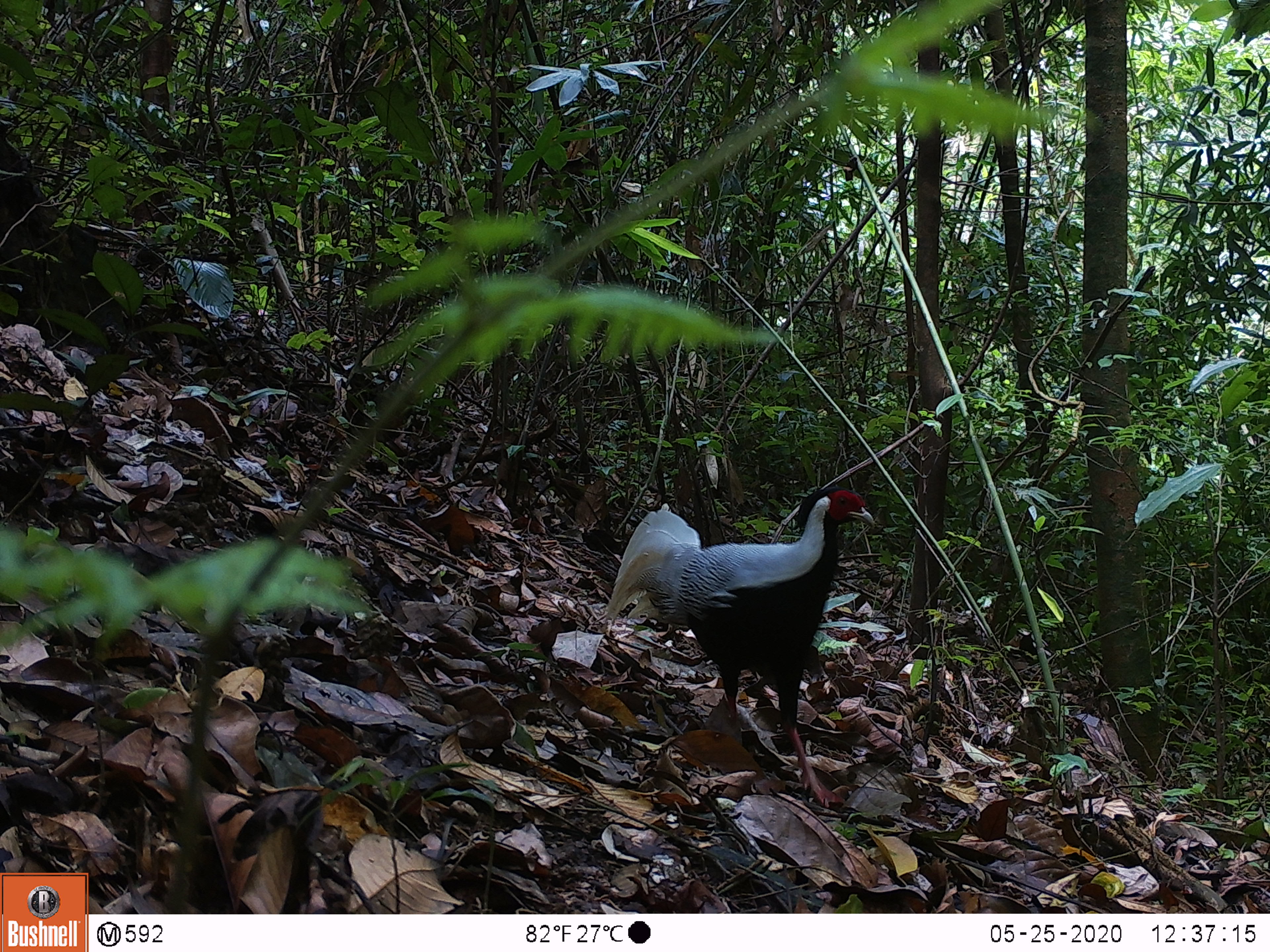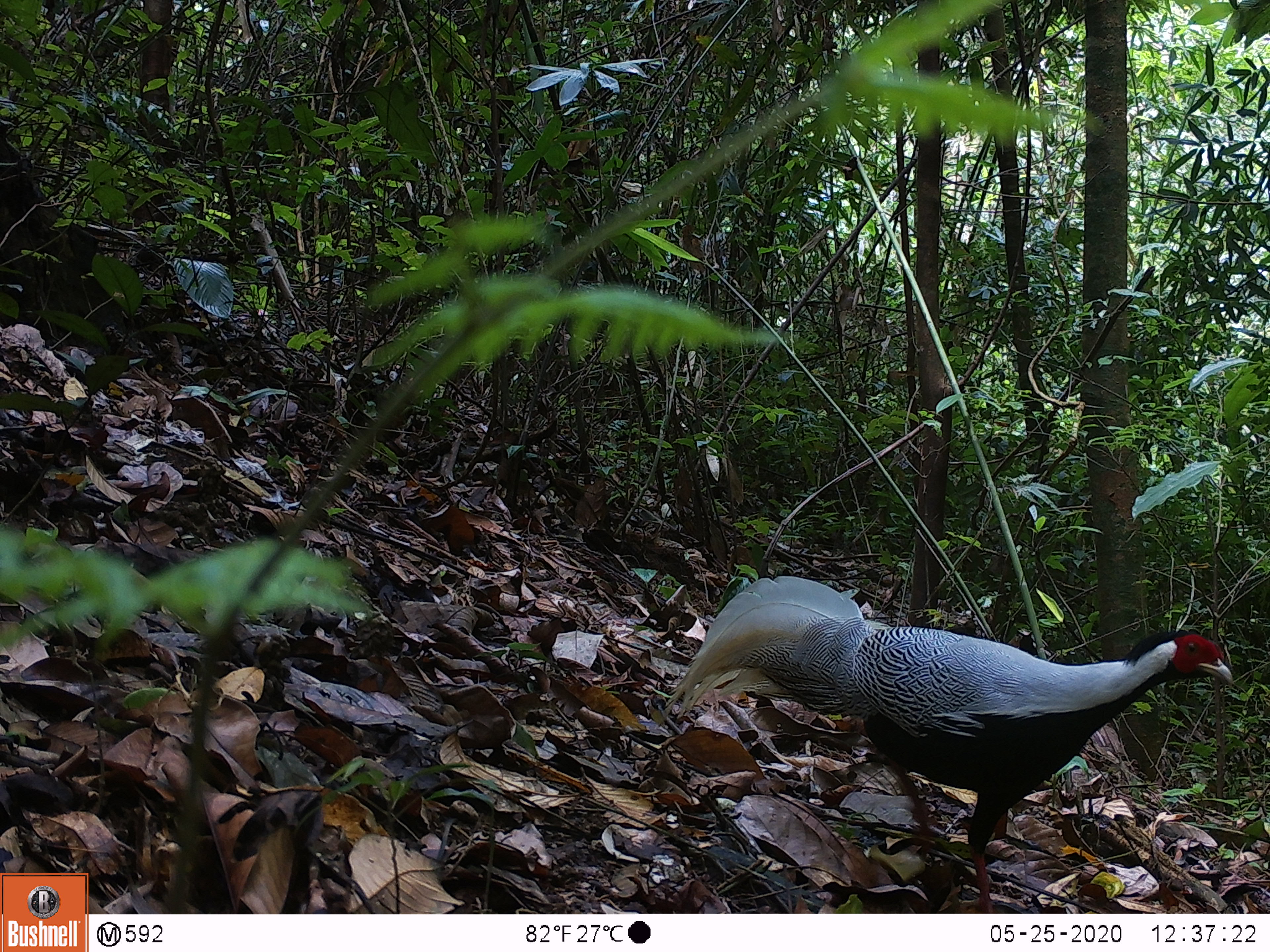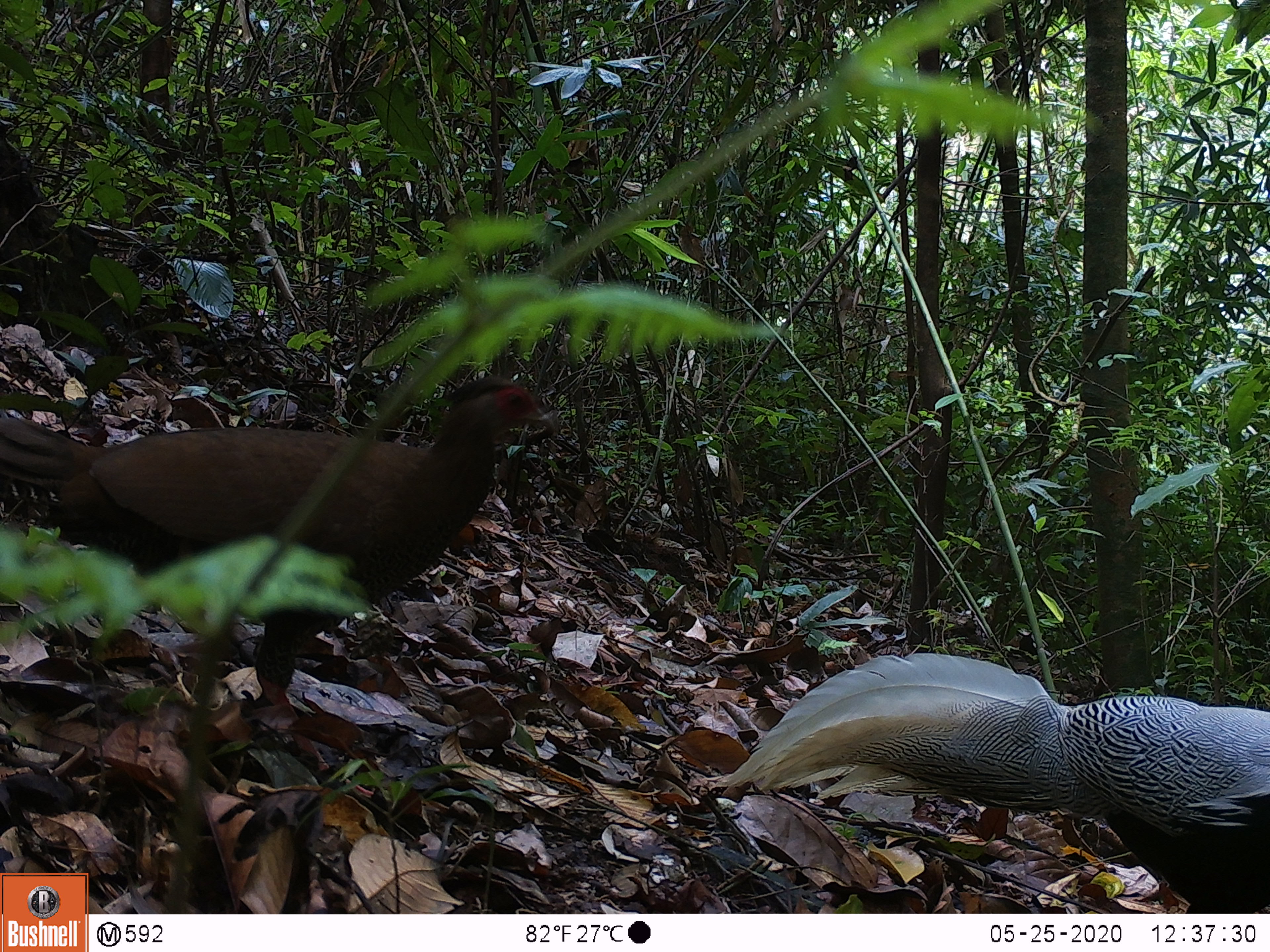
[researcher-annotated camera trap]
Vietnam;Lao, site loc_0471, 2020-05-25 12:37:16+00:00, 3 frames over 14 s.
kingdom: Animalia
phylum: Chordata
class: Aves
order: Galliformes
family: Phasianidae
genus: Lophura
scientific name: Lophura nycthemera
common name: silver pheasant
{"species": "silver pheasant (Lophura nycthemera)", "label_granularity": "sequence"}